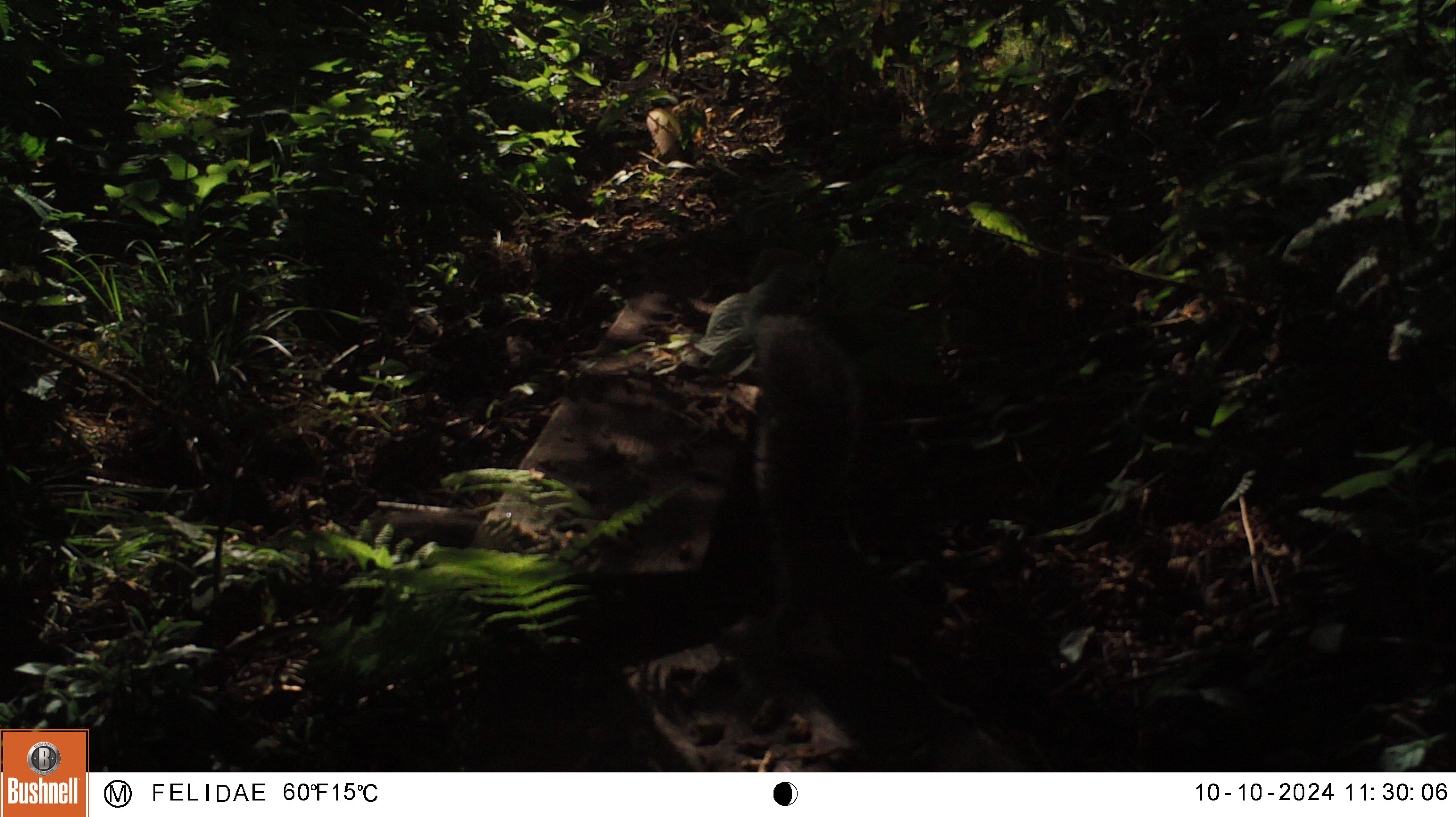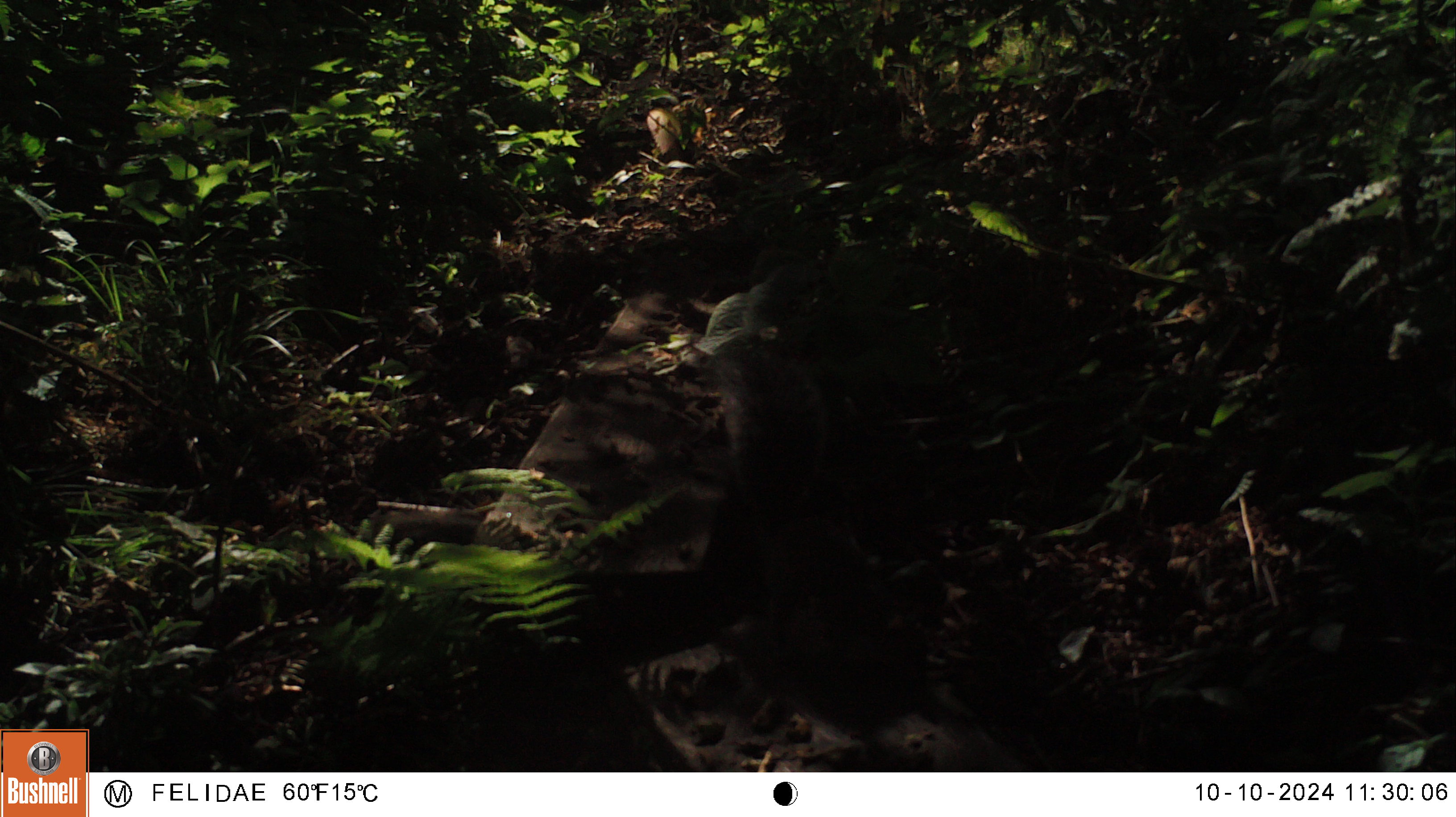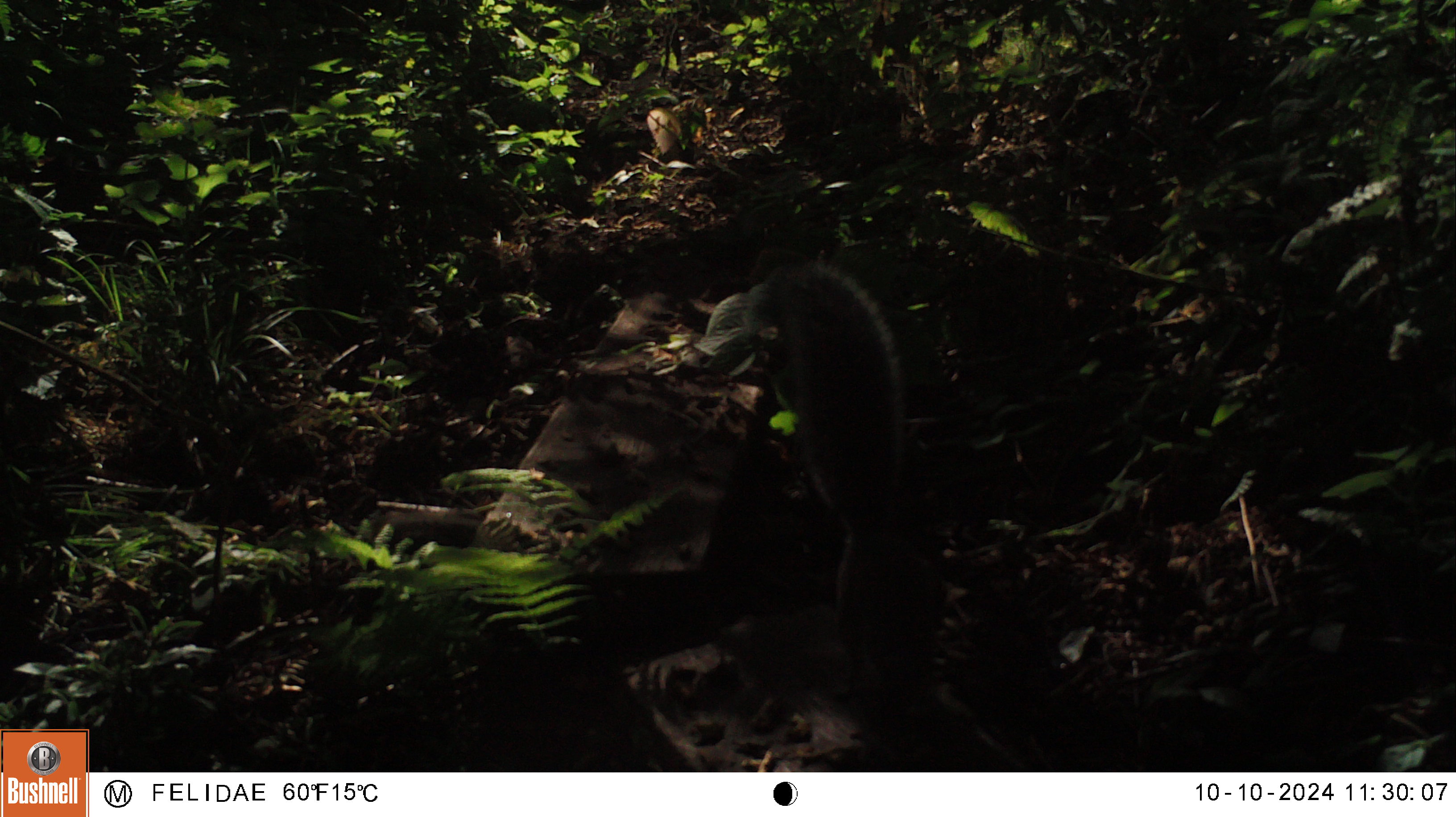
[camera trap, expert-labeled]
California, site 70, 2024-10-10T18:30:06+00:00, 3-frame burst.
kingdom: Animalia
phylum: Chordata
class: Mammalia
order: Rodentia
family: Sciuridae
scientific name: Sciuridae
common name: squirrel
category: unknown squirrel